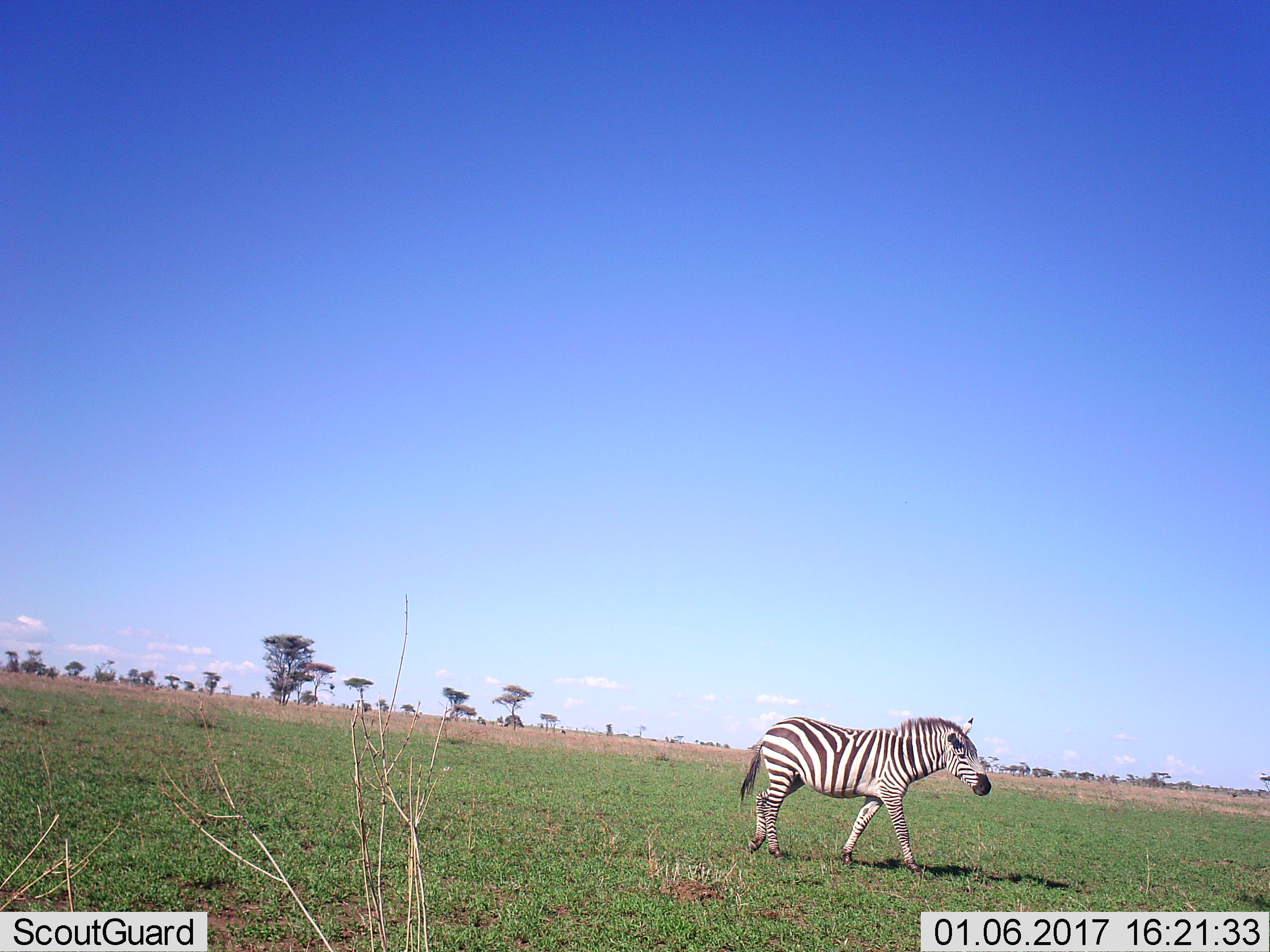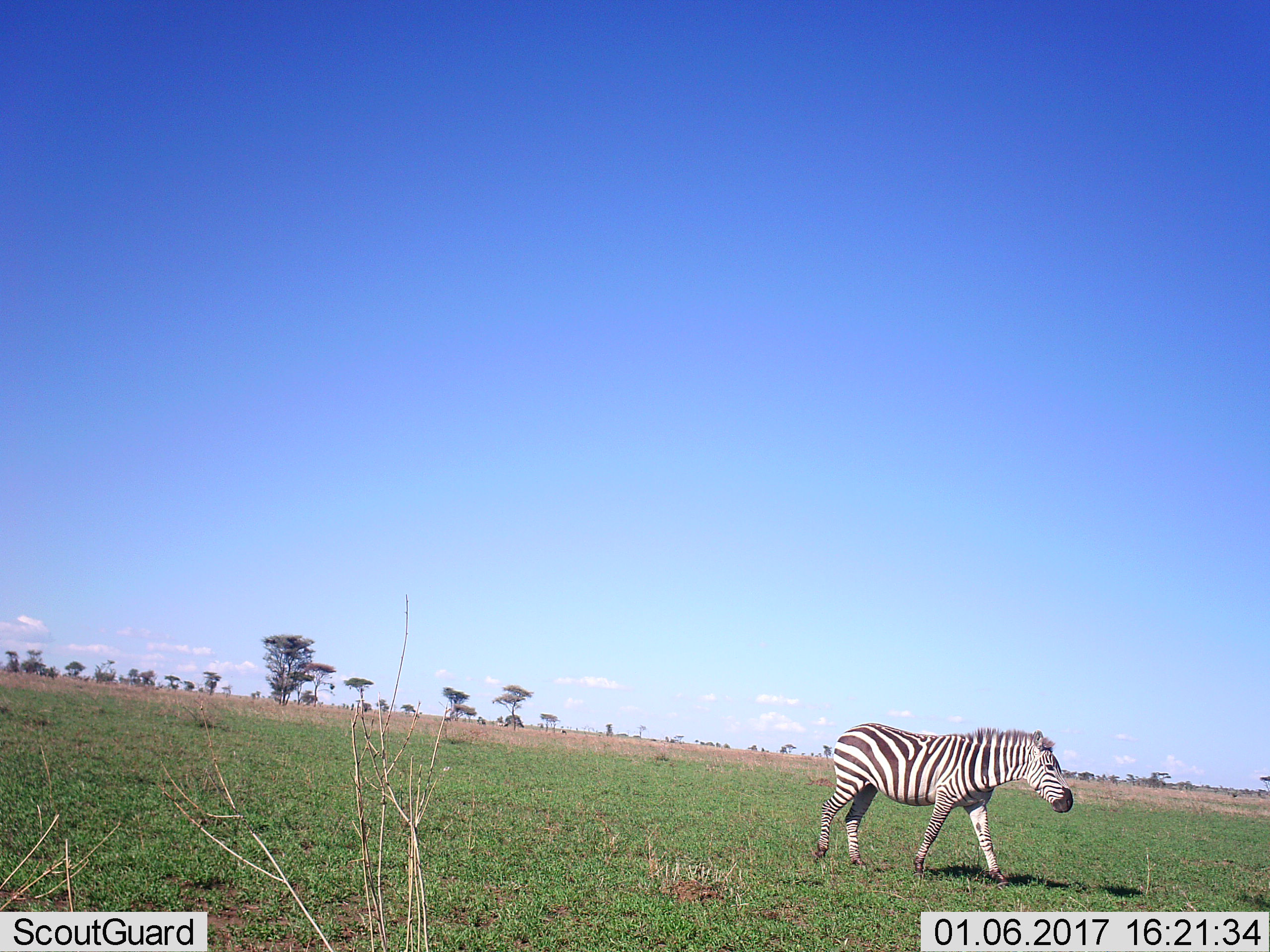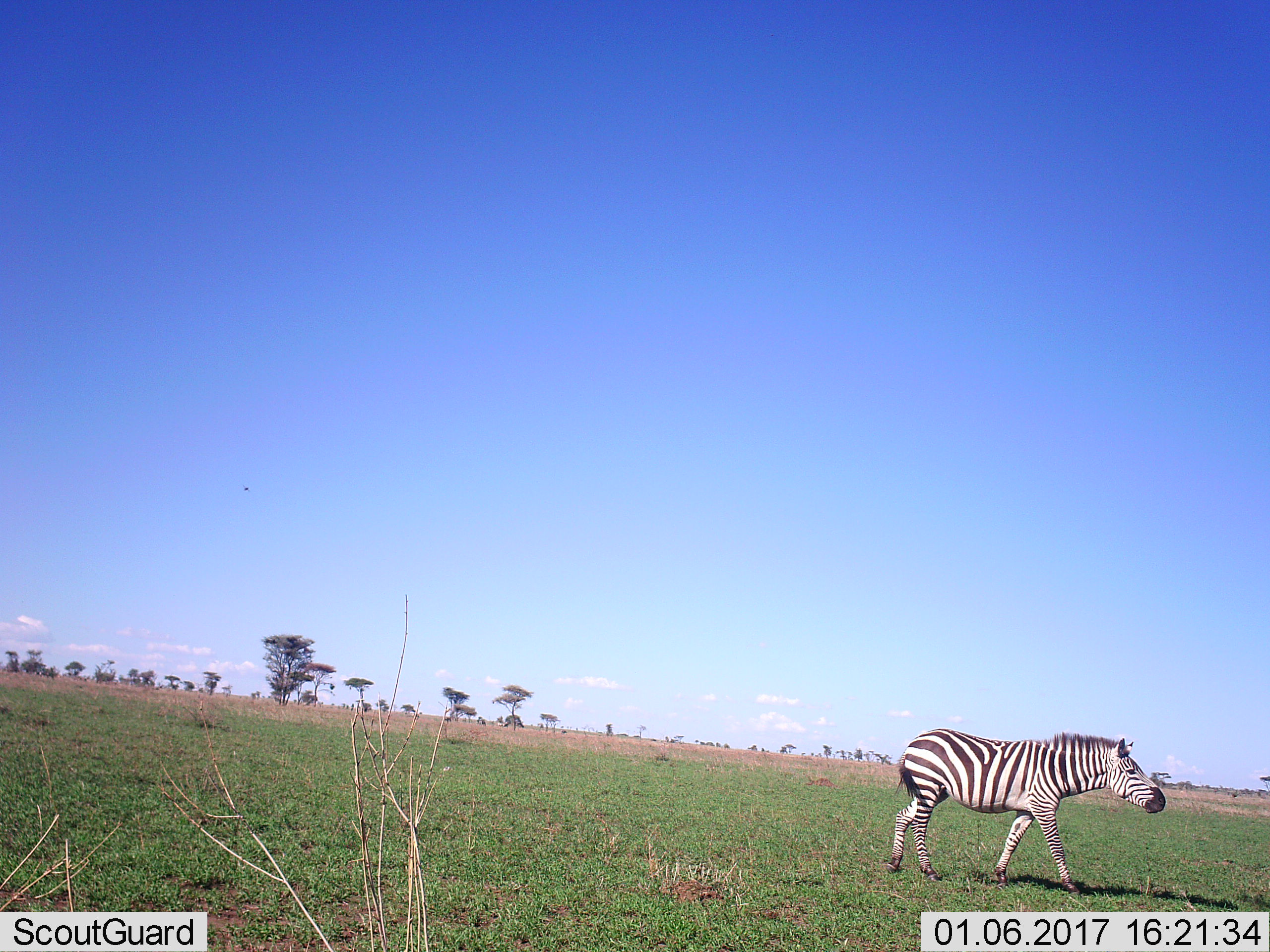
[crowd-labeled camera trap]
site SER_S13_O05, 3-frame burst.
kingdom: Animalia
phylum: Chordata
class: Mammalia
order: Perissodactyla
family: Equidae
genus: Equus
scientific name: Equus quagga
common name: plains zebra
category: zebraplains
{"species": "zebraplains (plains zebra) (Equus quagga)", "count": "1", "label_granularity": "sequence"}